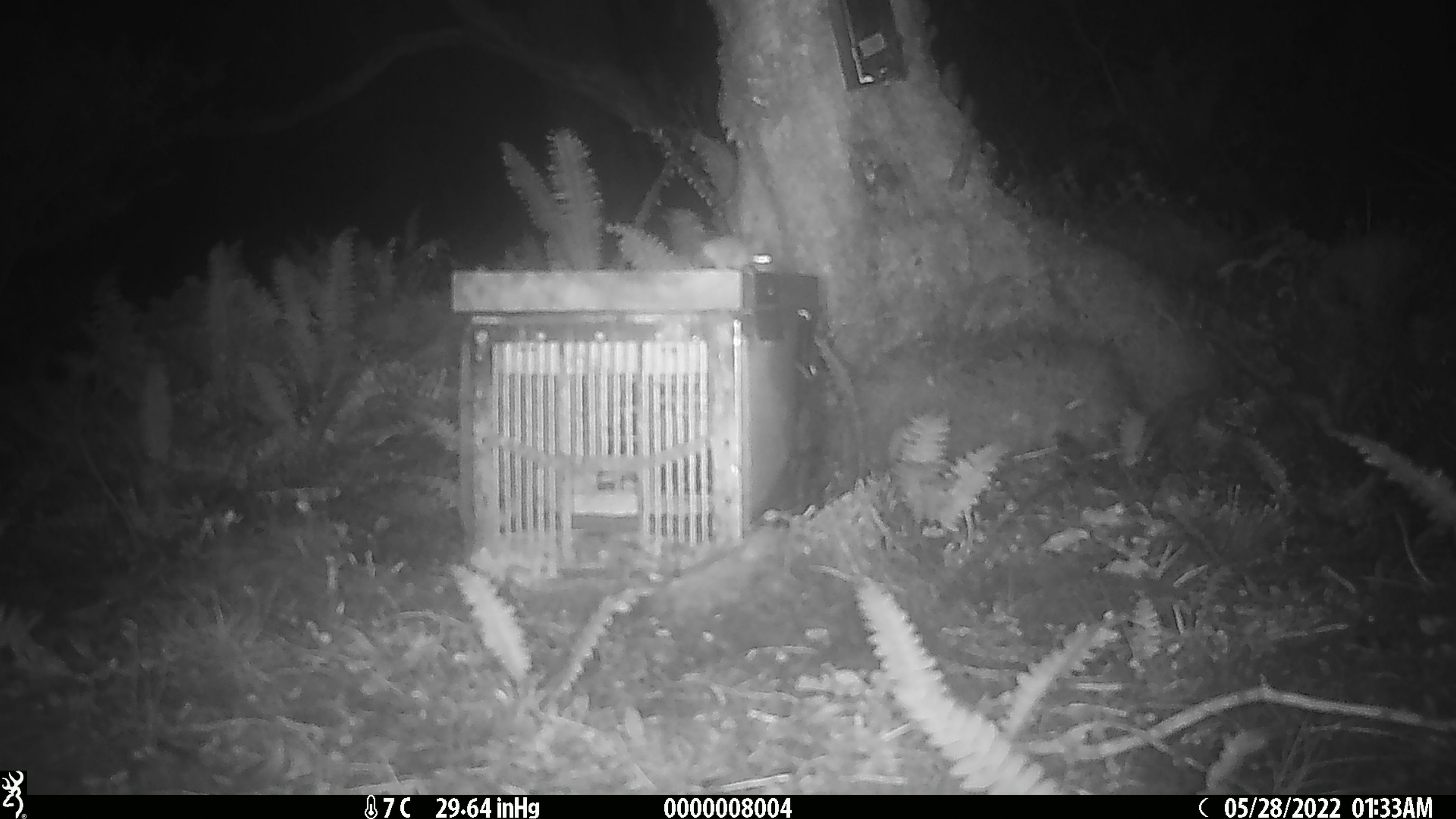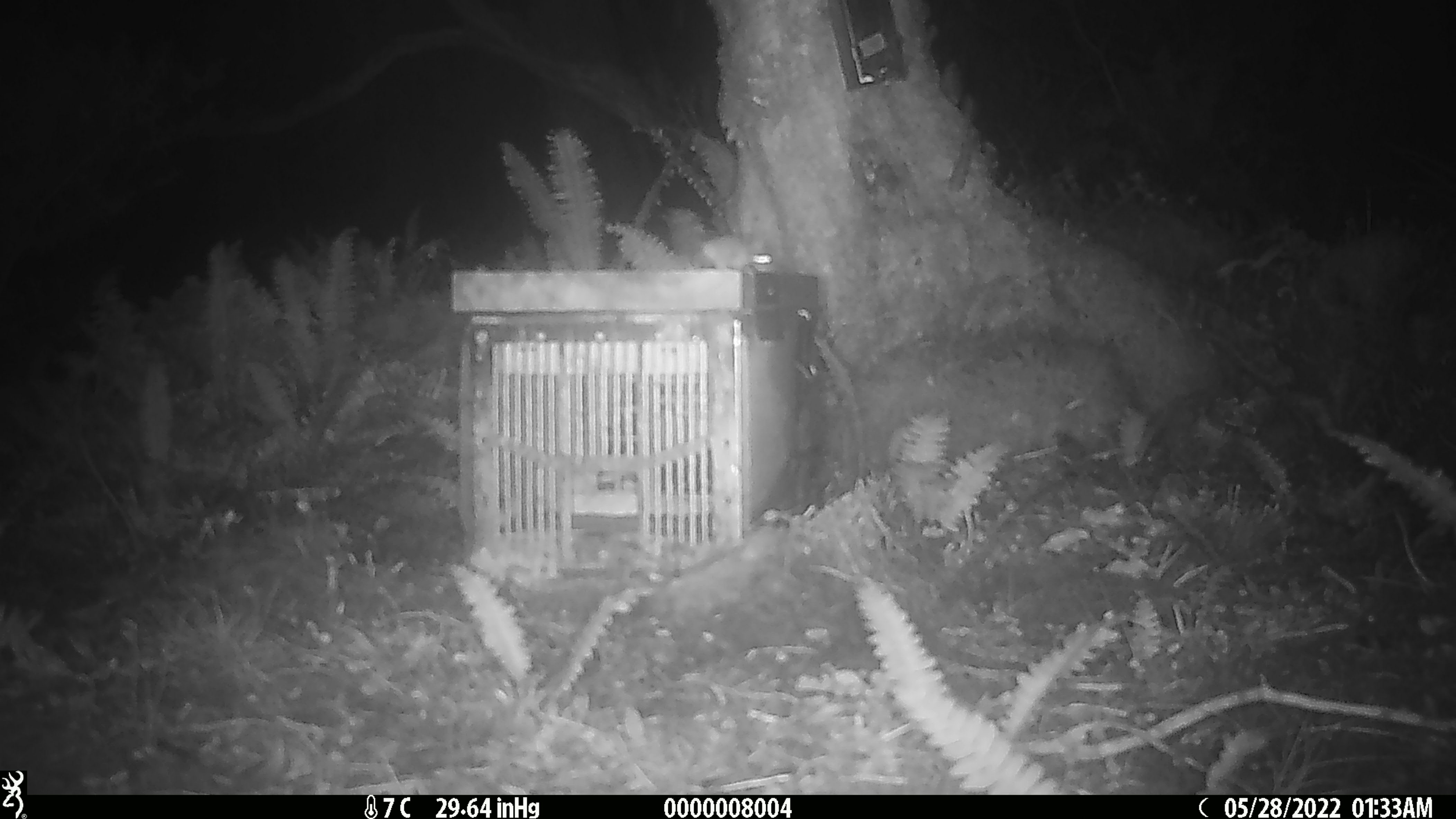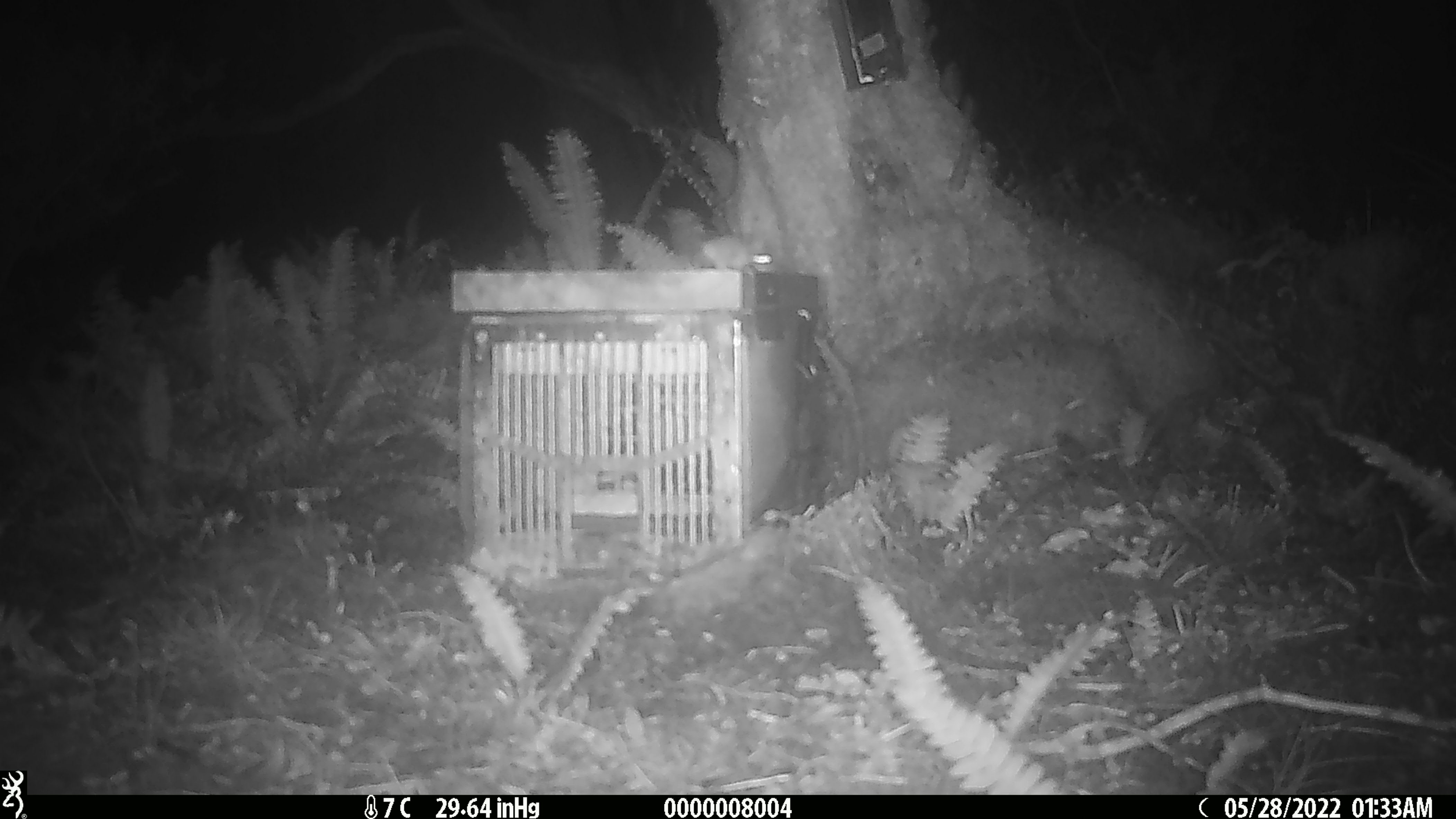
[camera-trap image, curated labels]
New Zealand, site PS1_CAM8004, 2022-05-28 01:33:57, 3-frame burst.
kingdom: Animalia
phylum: Chordata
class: Mammalia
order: Rodentia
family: Muridae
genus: Mus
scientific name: Mus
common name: mouse